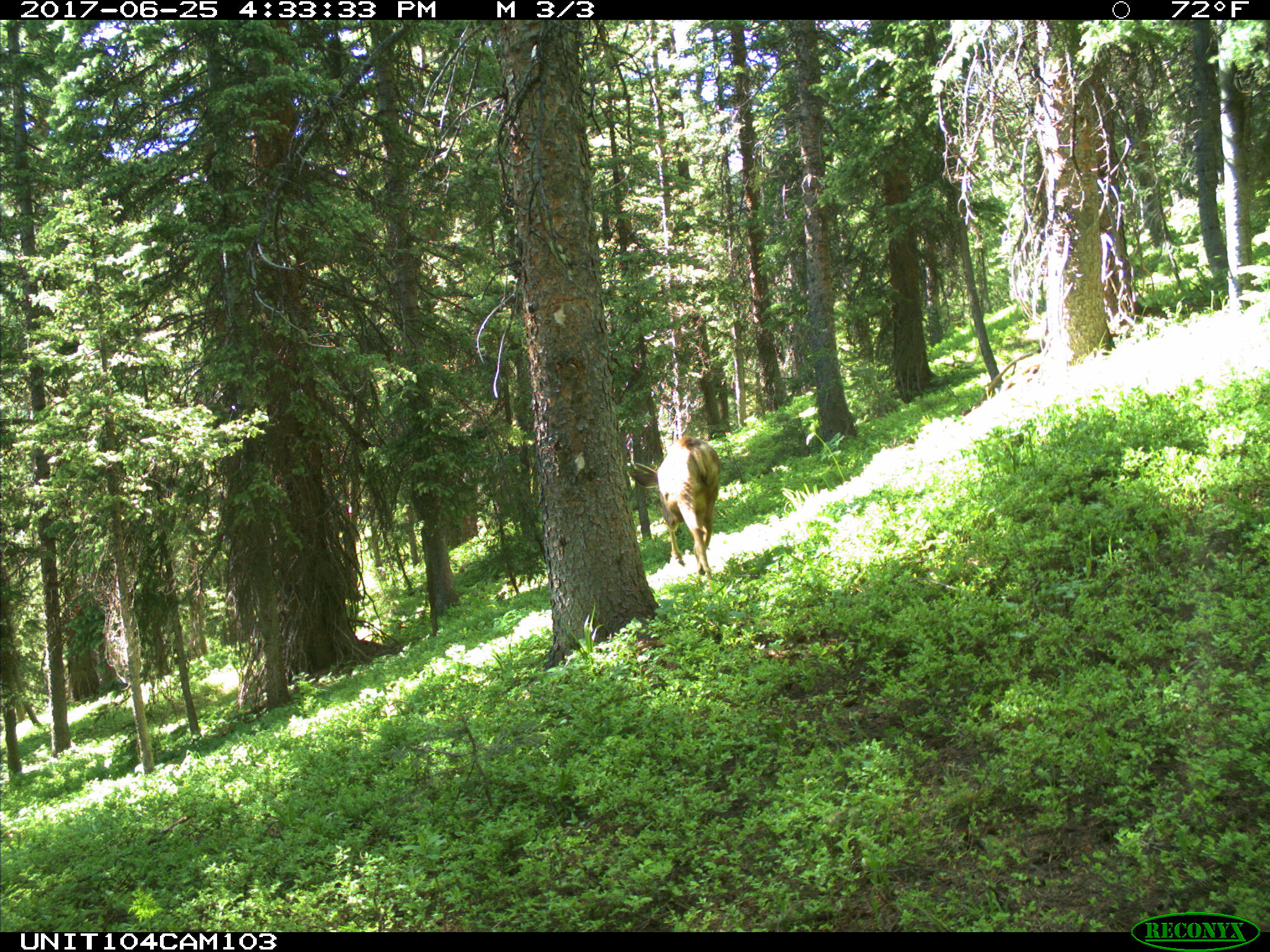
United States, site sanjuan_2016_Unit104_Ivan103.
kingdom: Animalia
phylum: Chordata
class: Mammalia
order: Artiodactyla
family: Cervidae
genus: Odocoileus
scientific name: Odocoileus hemionus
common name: mule deer